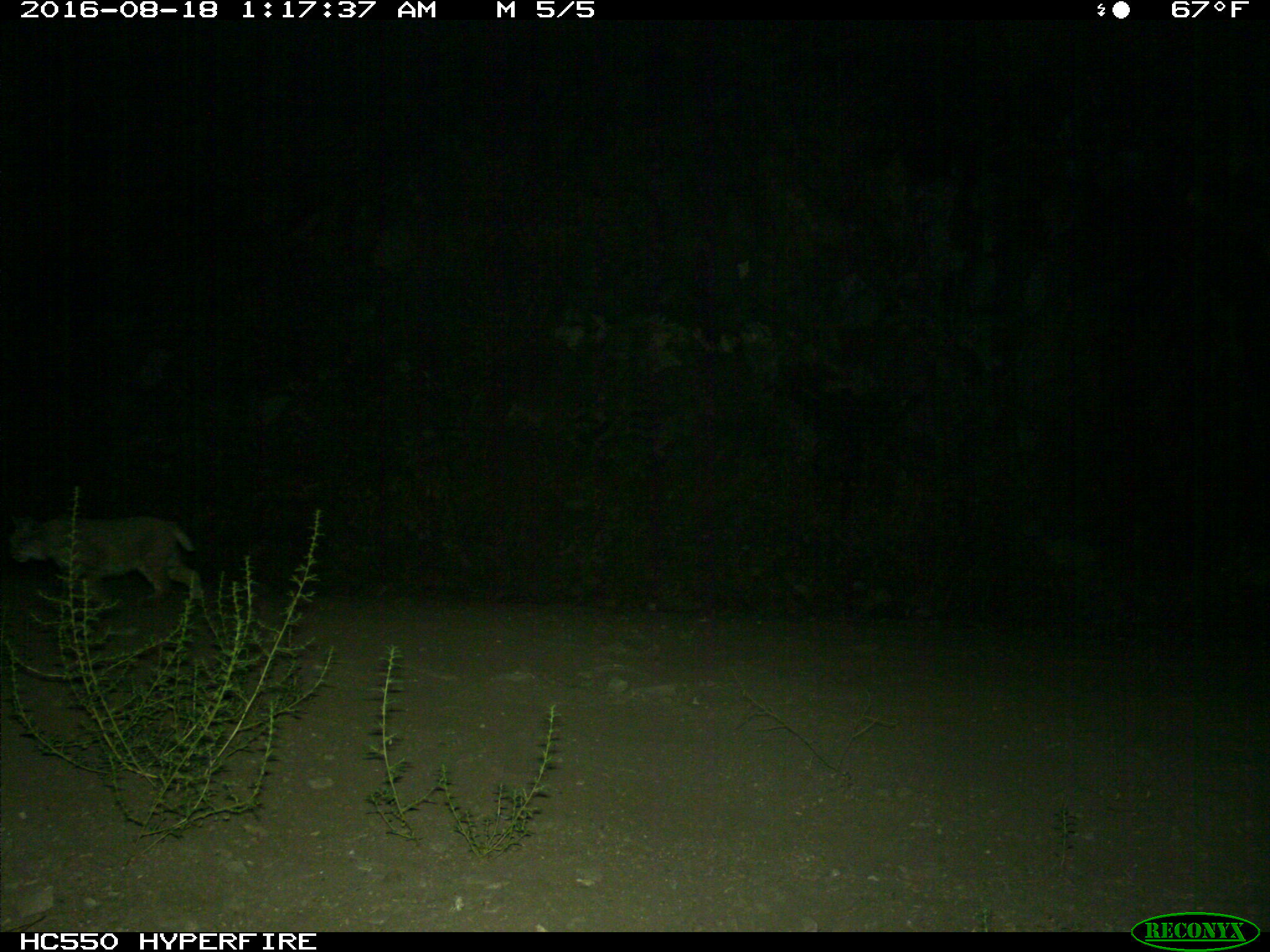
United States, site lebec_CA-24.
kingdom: Animalia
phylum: Chordata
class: Mammalia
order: Carnivora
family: Felidae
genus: Lynx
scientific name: Lynx rufus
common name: bobcat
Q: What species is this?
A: Lynx rufus (bobcat).